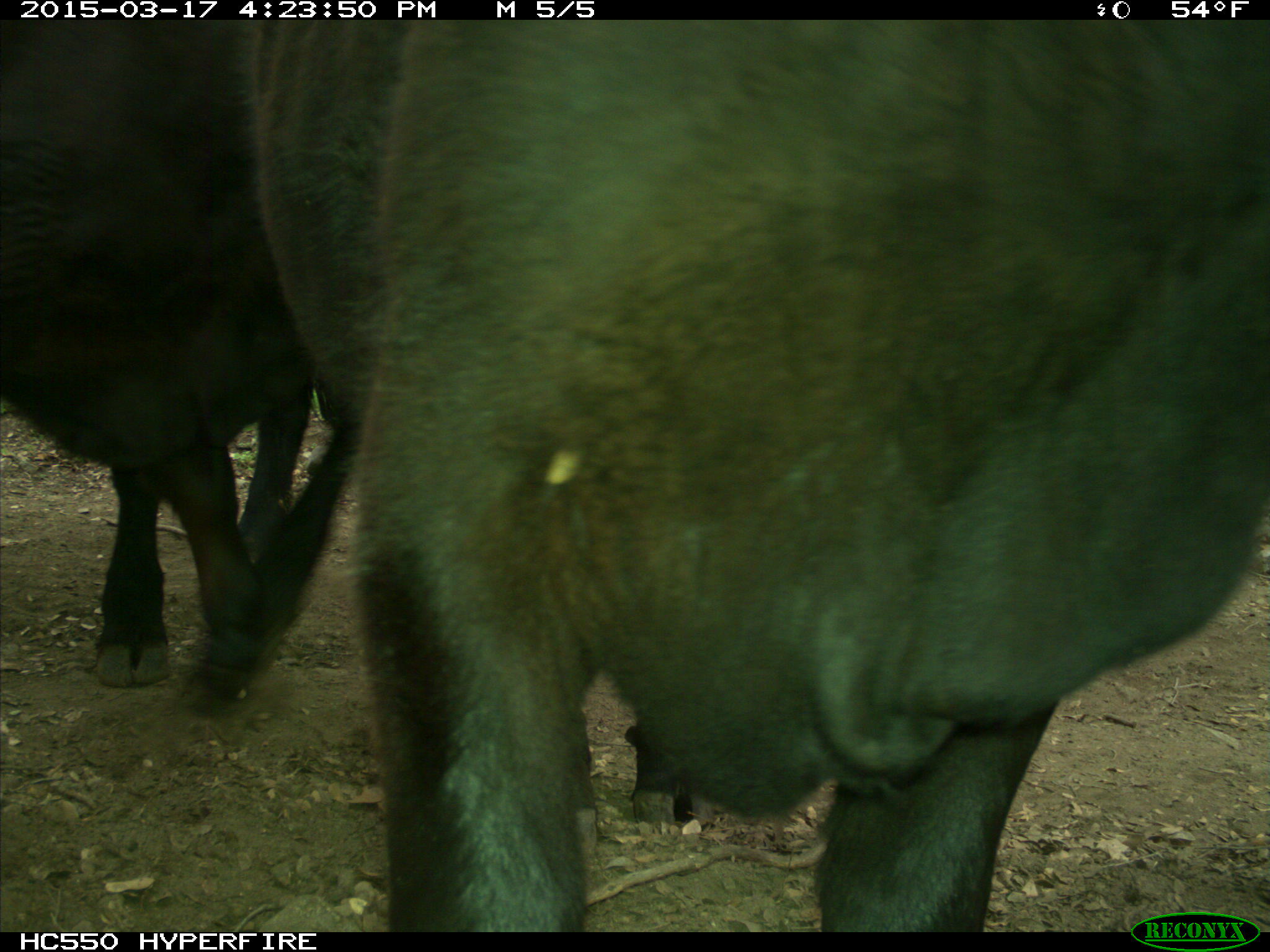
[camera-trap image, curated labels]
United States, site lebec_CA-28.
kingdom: Animalia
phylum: Chordata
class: Mammalia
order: Artiodactyla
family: Bovidae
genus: Bos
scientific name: Bos taurus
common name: domestic cow